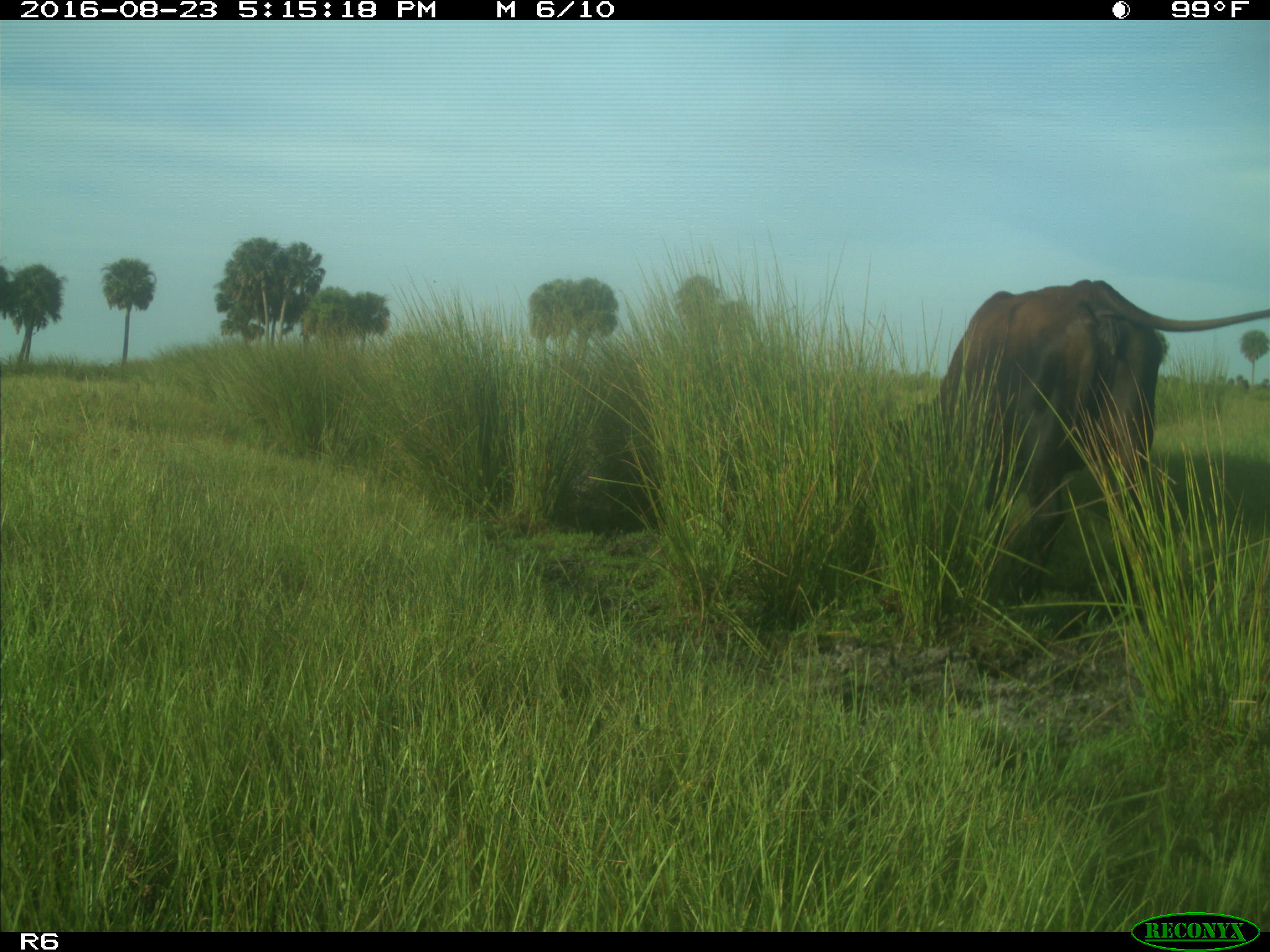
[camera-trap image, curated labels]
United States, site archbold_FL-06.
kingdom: Animalia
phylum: Chordata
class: Mammalia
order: Artiodactyla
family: Bovidae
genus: Bos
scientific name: Bos taurus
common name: domestic cow